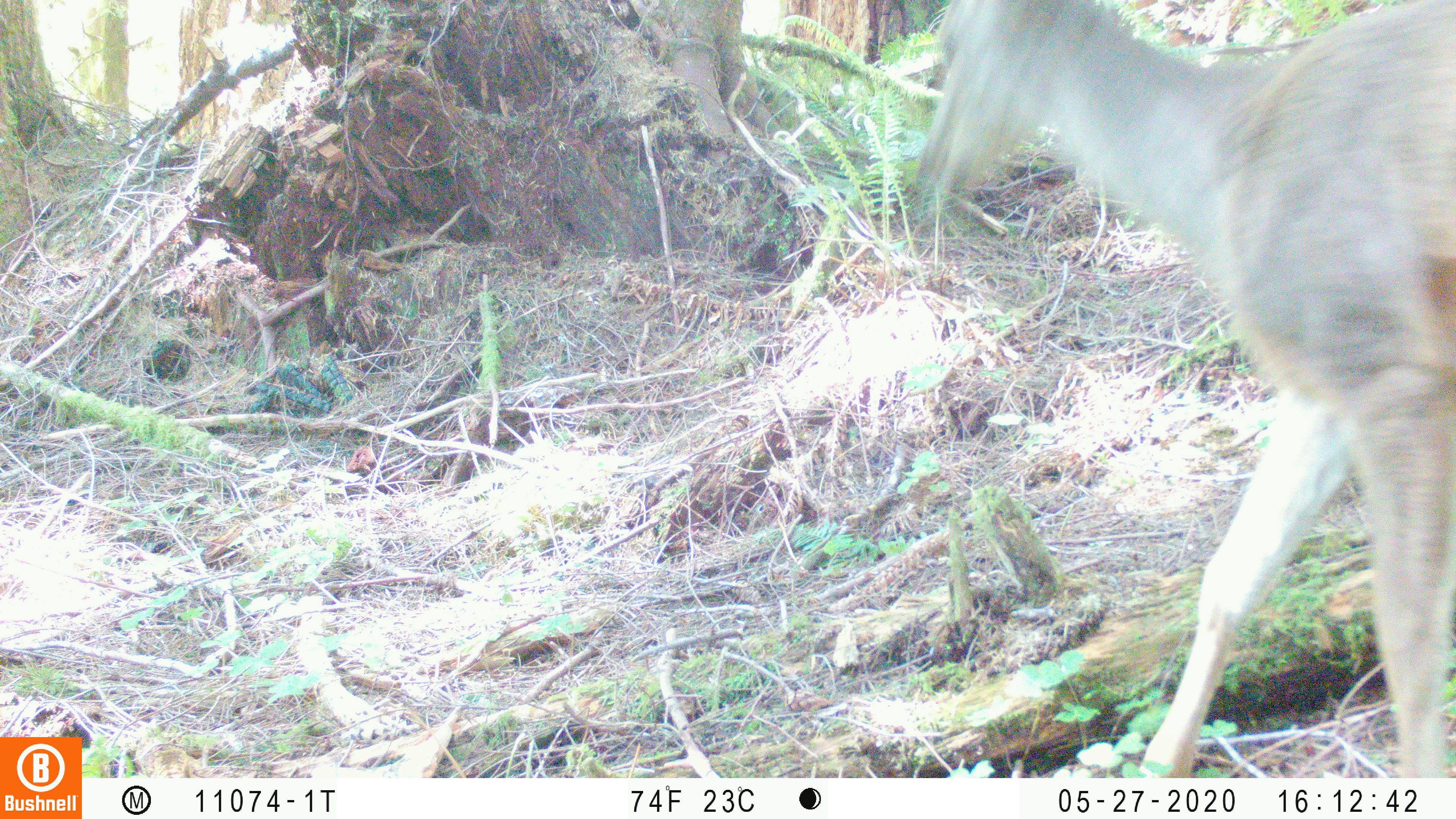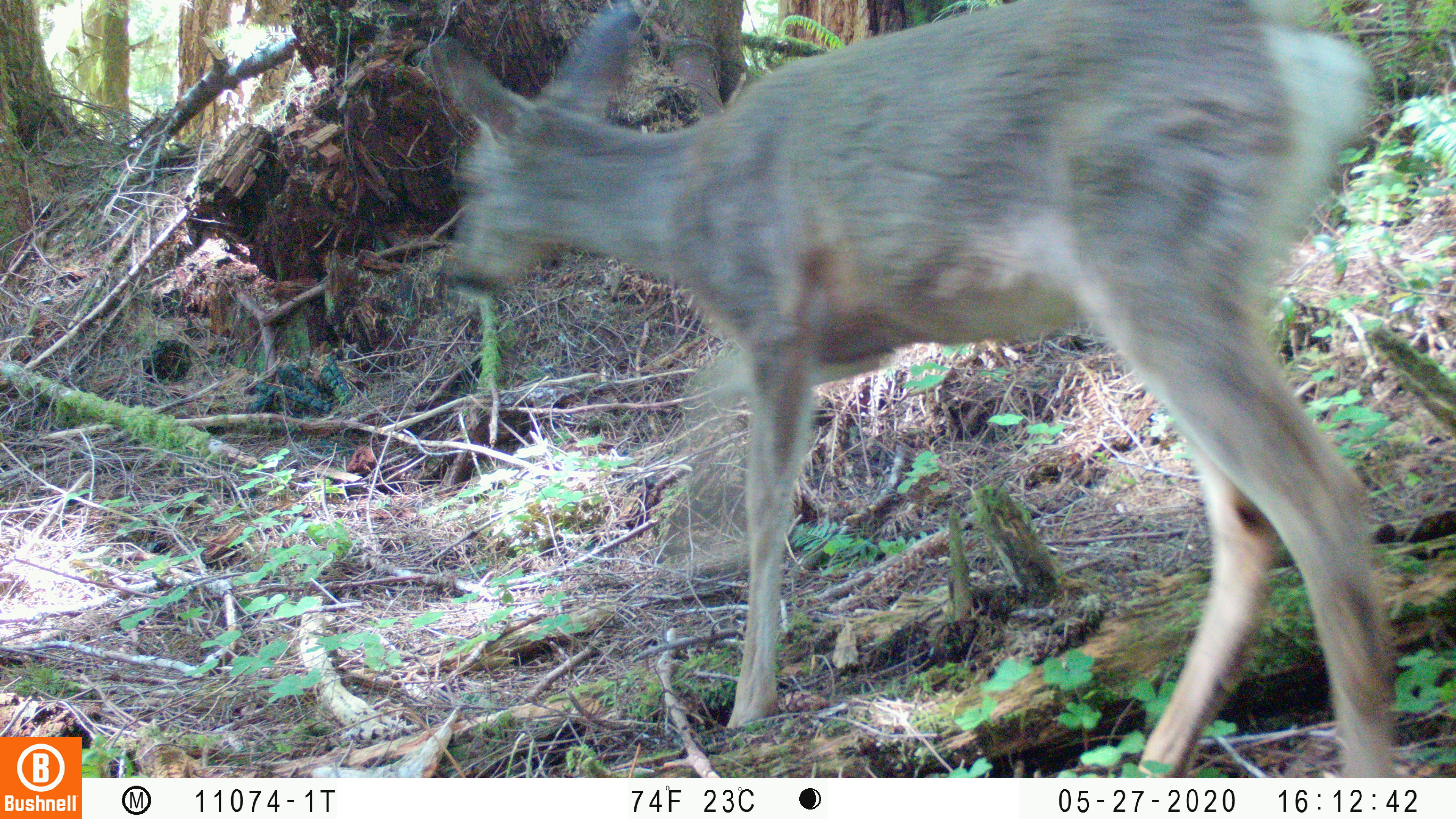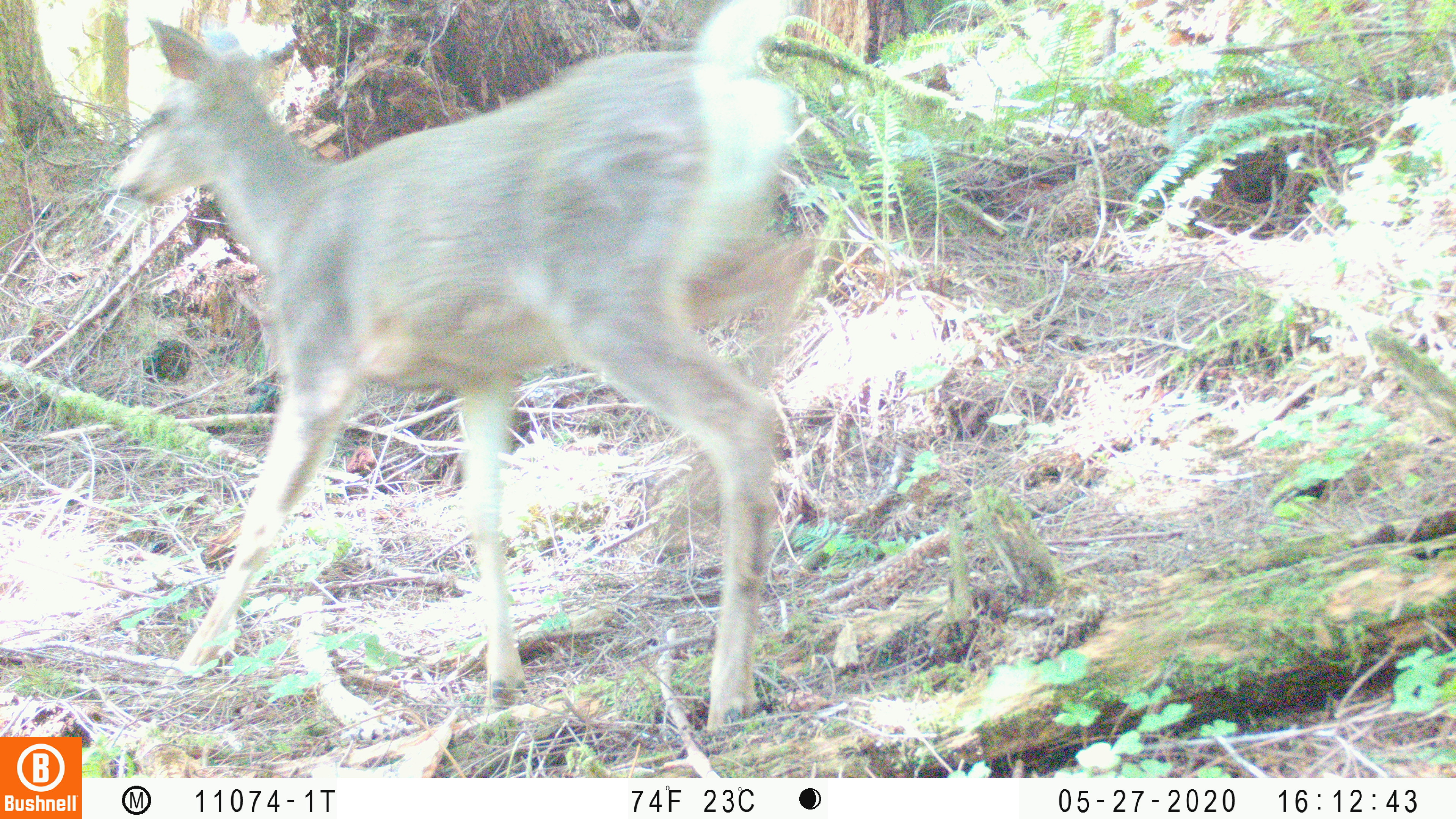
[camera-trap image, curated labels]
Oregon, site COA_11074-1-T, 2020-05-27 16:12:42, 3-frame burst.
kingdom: Animalia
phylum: Chordata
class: Mammalia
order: Artiodactyla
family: Cervidae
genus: Odocoileus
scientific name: Odocoileus hemionus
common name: black-tailed deer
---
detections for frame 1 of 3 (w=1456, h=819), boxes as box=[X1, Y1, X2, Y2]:
black-tailed deer: box=[914, 1, 1453, 770]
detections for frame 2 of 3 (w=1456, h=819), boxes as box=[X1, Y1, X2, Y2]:
black-tailed deer: box=[425, 0, 1400, 770]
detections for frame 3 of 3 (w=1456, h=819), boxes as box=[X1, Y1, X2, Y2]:
black-tailed deer: box=[116, 0, 804, 734]